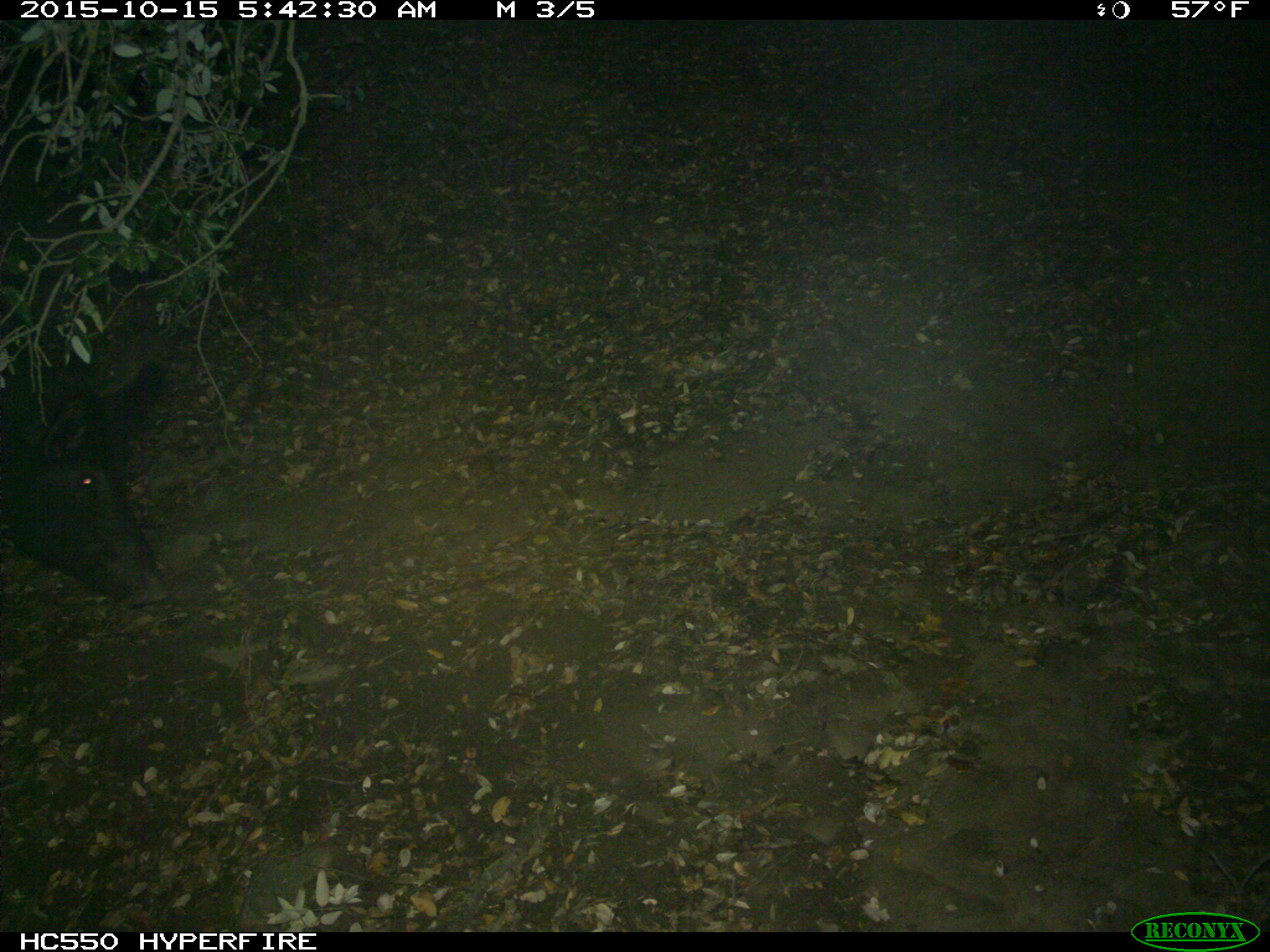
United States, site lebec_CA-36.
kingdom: Animalia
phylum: Chordata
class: Mammalia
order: Artiodactyla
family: Suidae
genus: Sus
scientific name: Sus scrofa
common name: wild boar